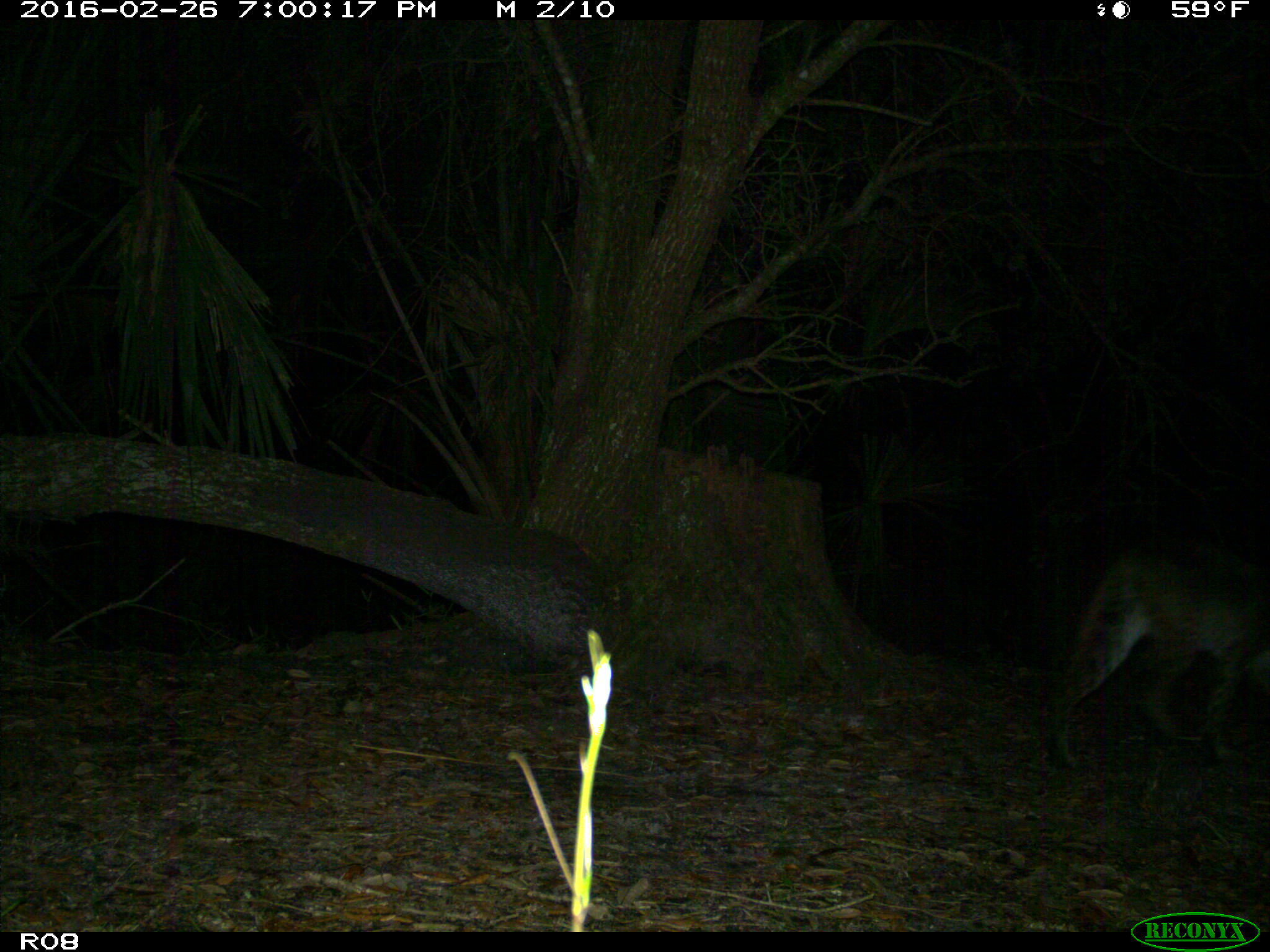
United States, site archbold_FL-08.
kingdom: Animalia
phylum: Chordata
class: Mammalia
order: Carnivora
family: Felidae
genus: Lynx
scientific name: Lynx rufus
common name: bobcat